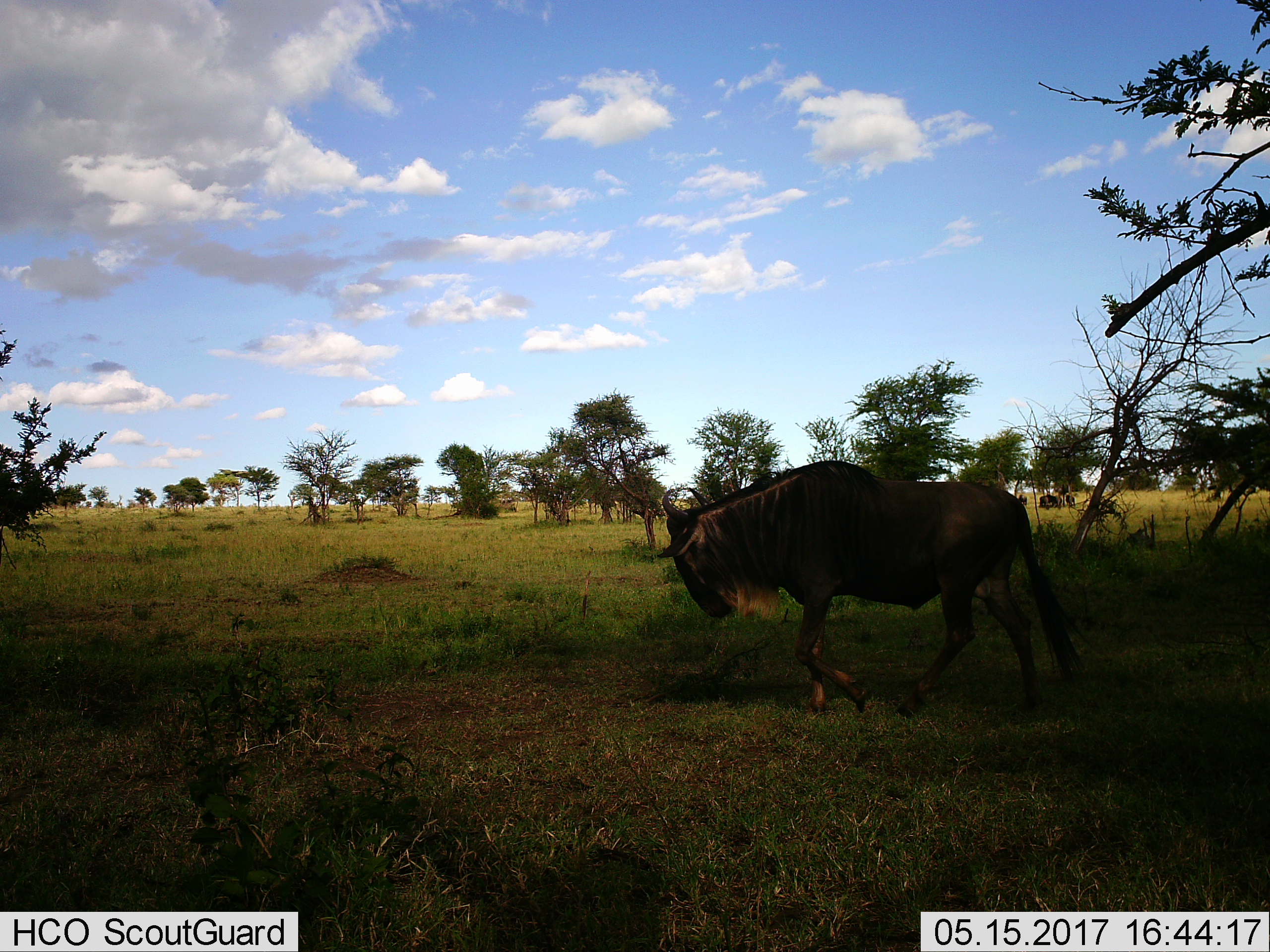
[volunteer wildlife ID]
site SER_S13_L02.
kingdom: Animalia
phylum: Chordata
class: Mammalia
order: Artiodactyla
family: Bovidae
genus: Connochaetes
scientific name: Connochaetes taurinus taurinus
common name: blue wildebeest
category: wildebeestblue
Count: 1.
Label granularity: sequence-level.